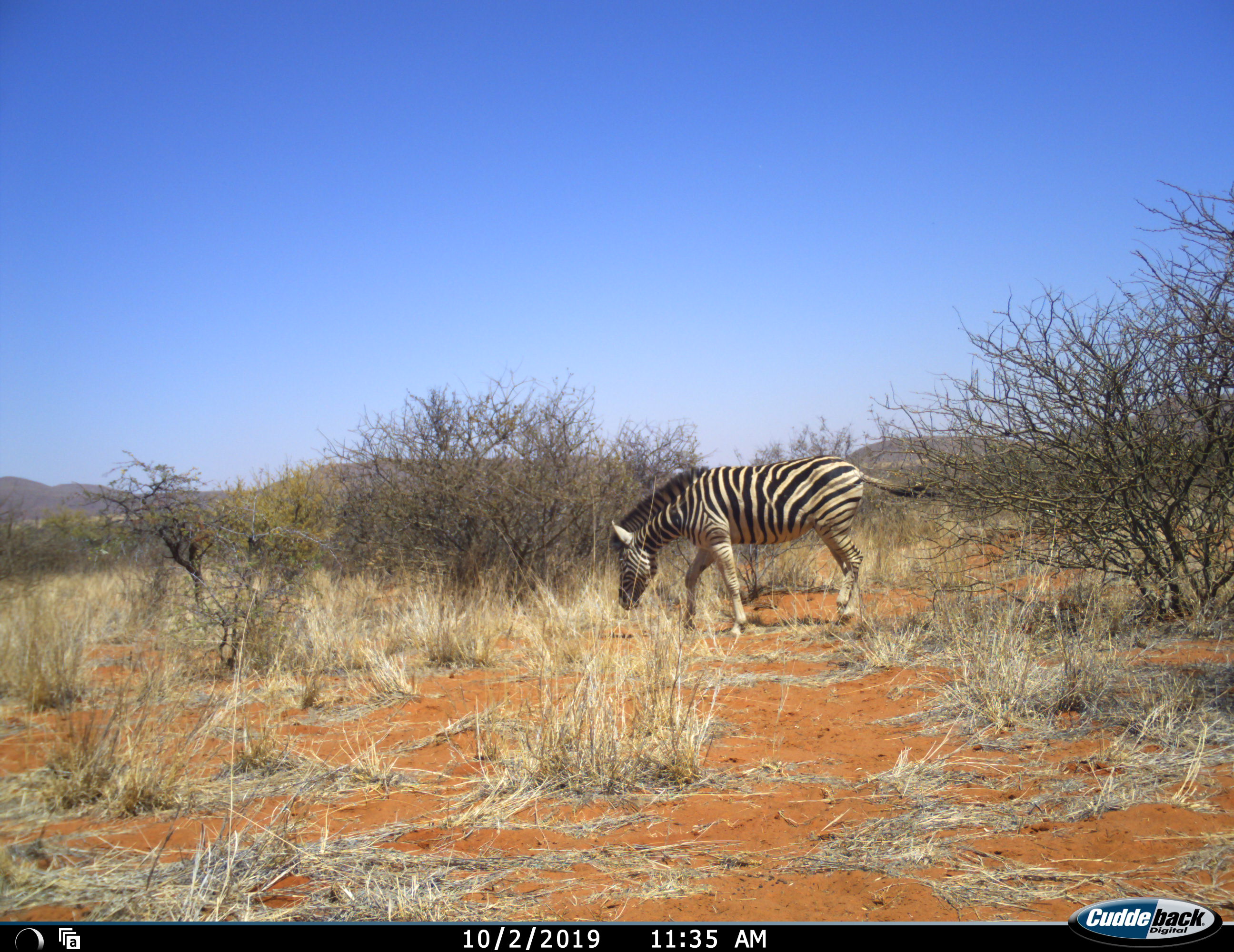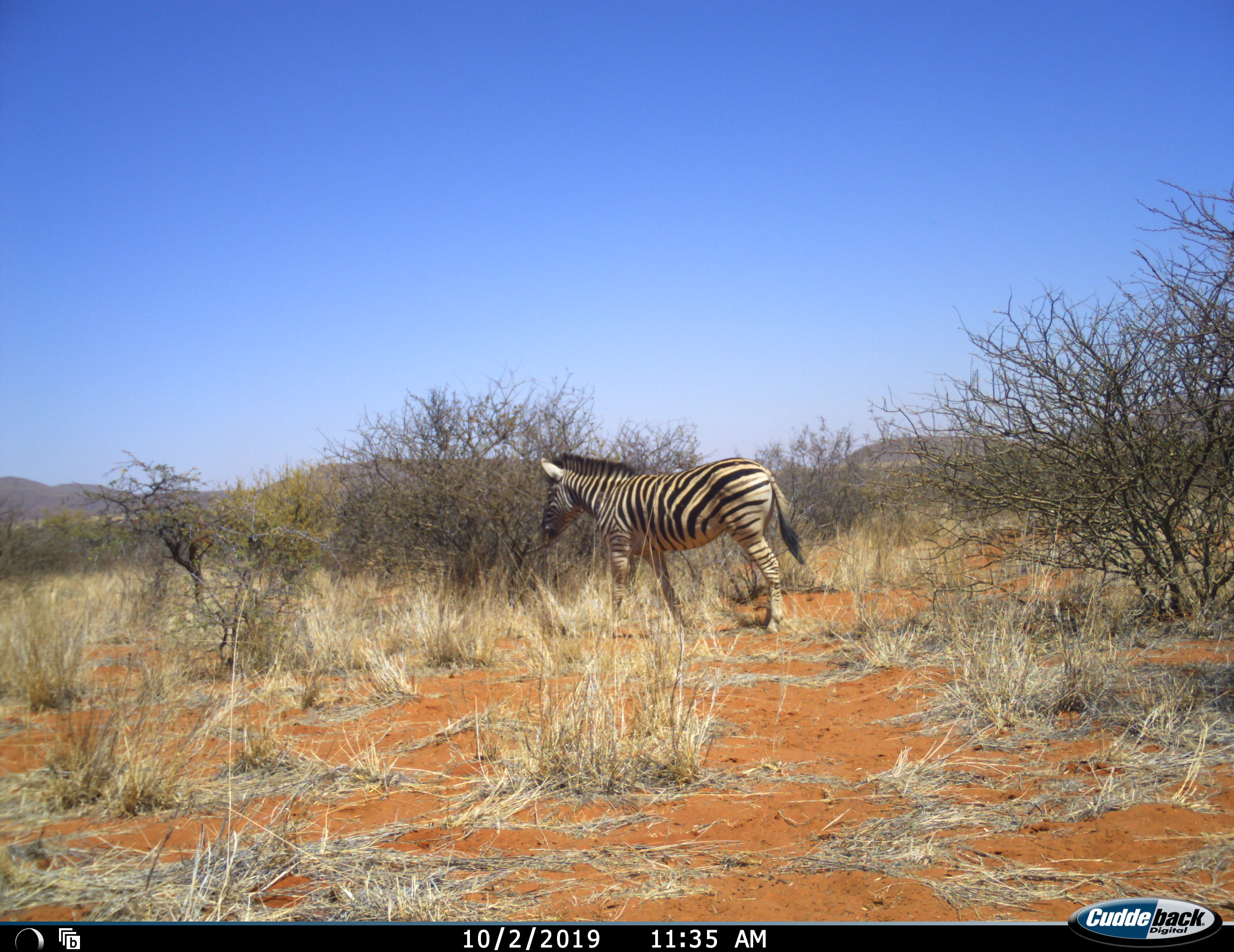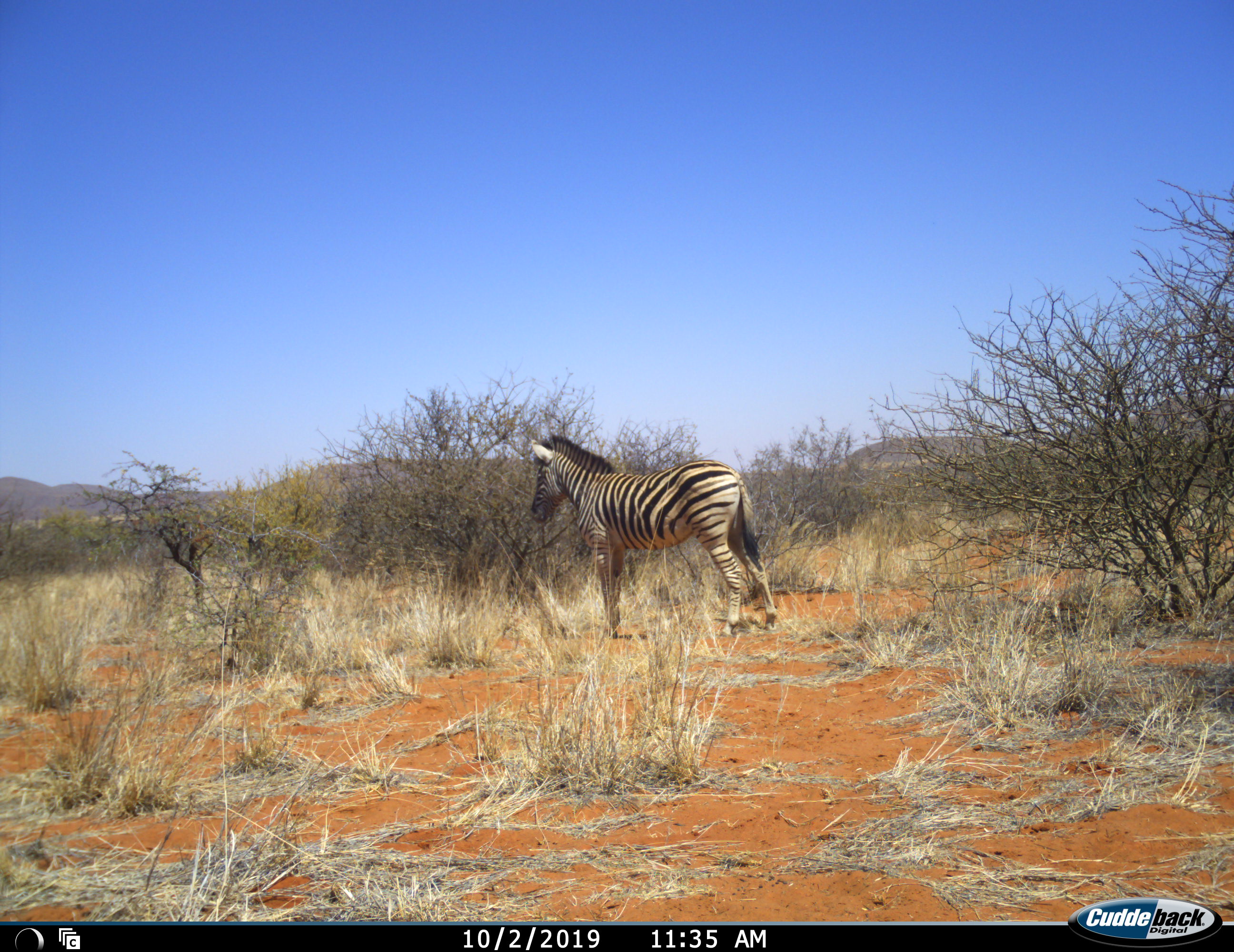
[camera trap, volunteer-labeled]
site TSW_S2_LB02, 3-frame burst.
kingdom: Animalia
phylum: Chordata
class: Mammalia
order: Perissodactyla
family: Equidae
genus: Equus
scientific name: Equus quagga burchellii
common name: burchell's zebra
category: zebraburchells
Zebraburchells (burchell's zebra) (Equus quagga burchellii), count 1. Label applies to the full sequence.